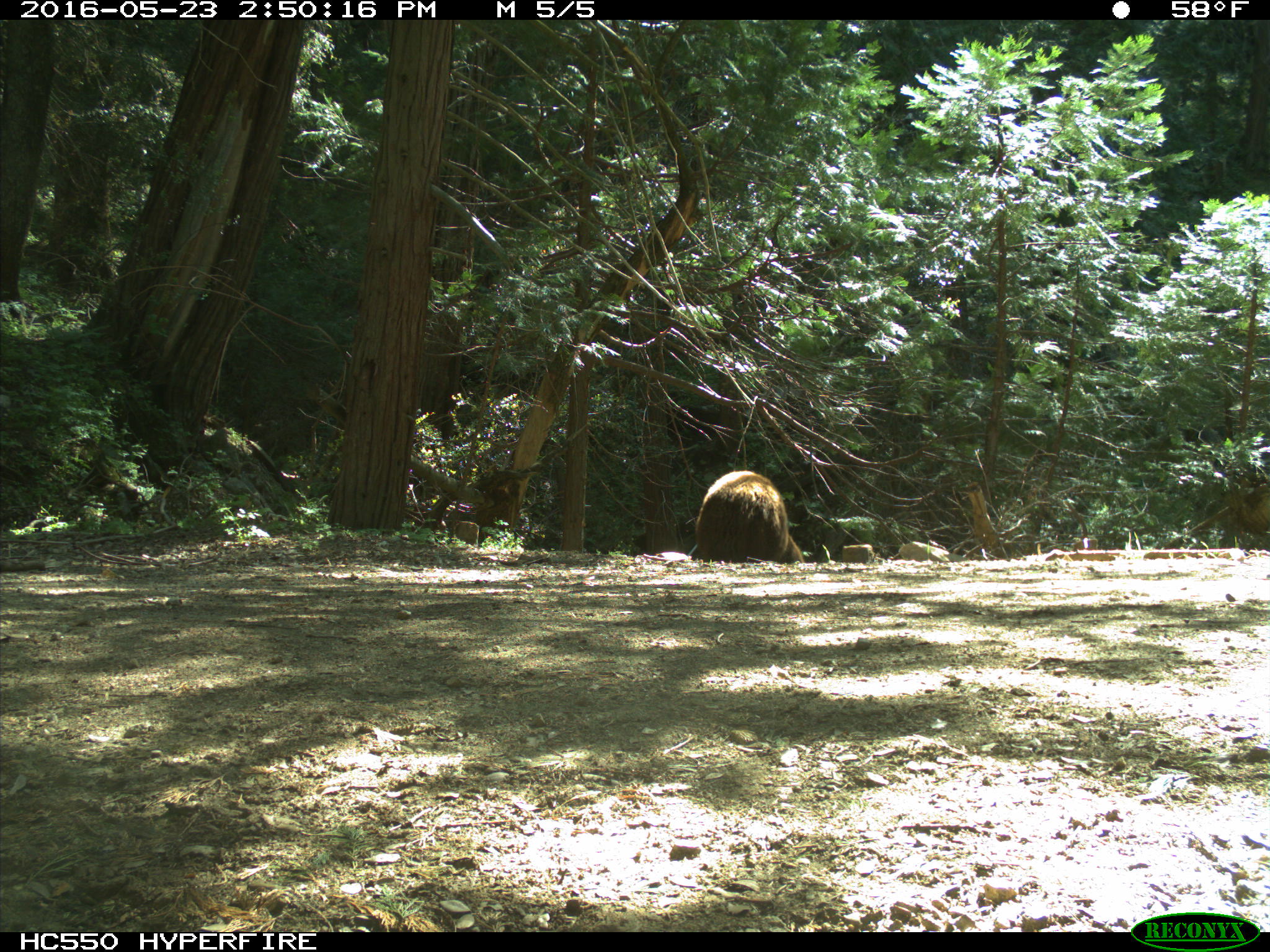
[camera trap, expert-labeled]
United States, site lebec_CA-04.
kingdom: Animalia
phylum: Chordata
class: Mammalia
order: Carnivora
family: Ursidae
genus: Ursus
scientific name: Ursus americanus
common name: american black bear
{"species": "Ursus americanus (american black bear)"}